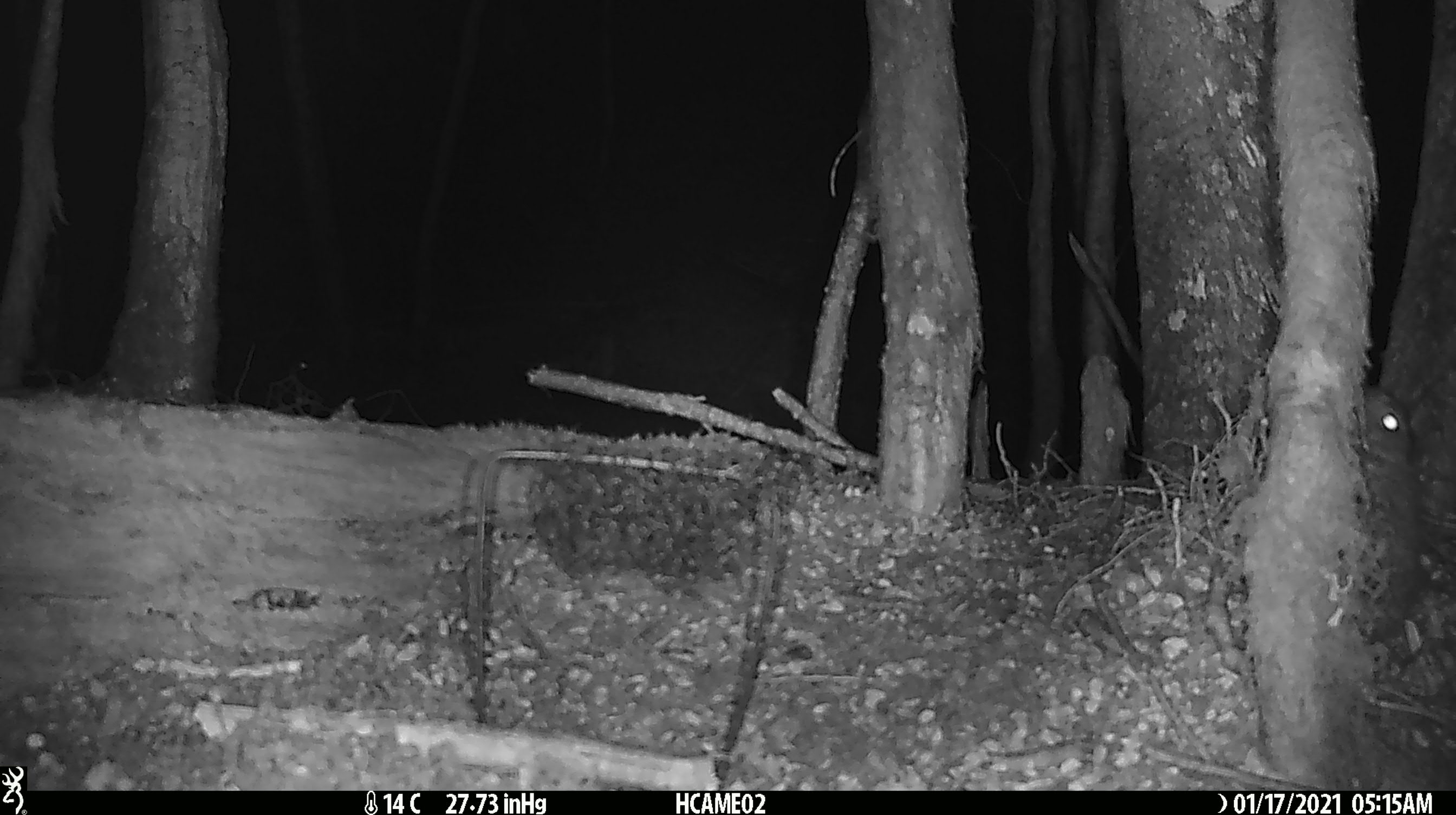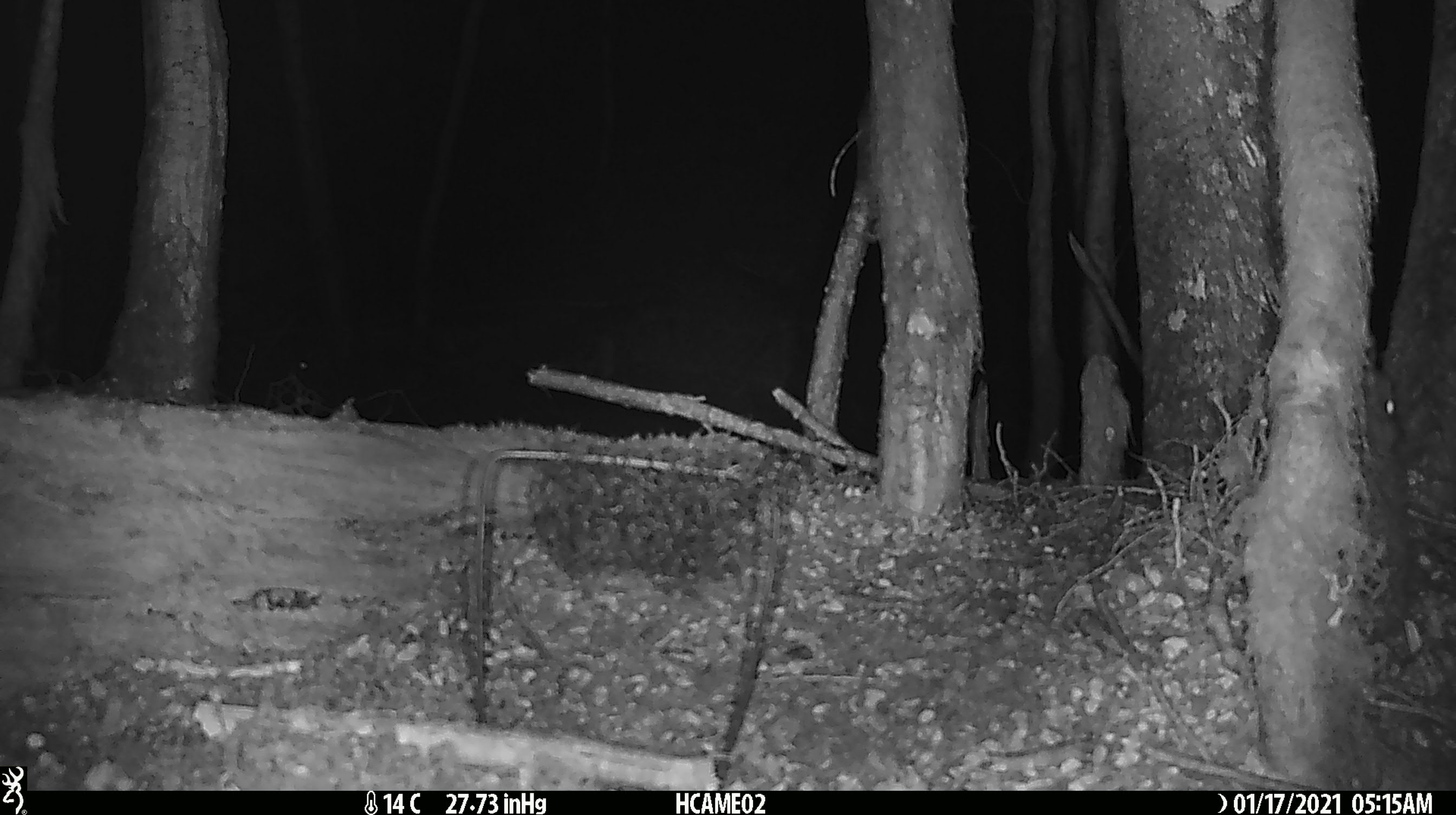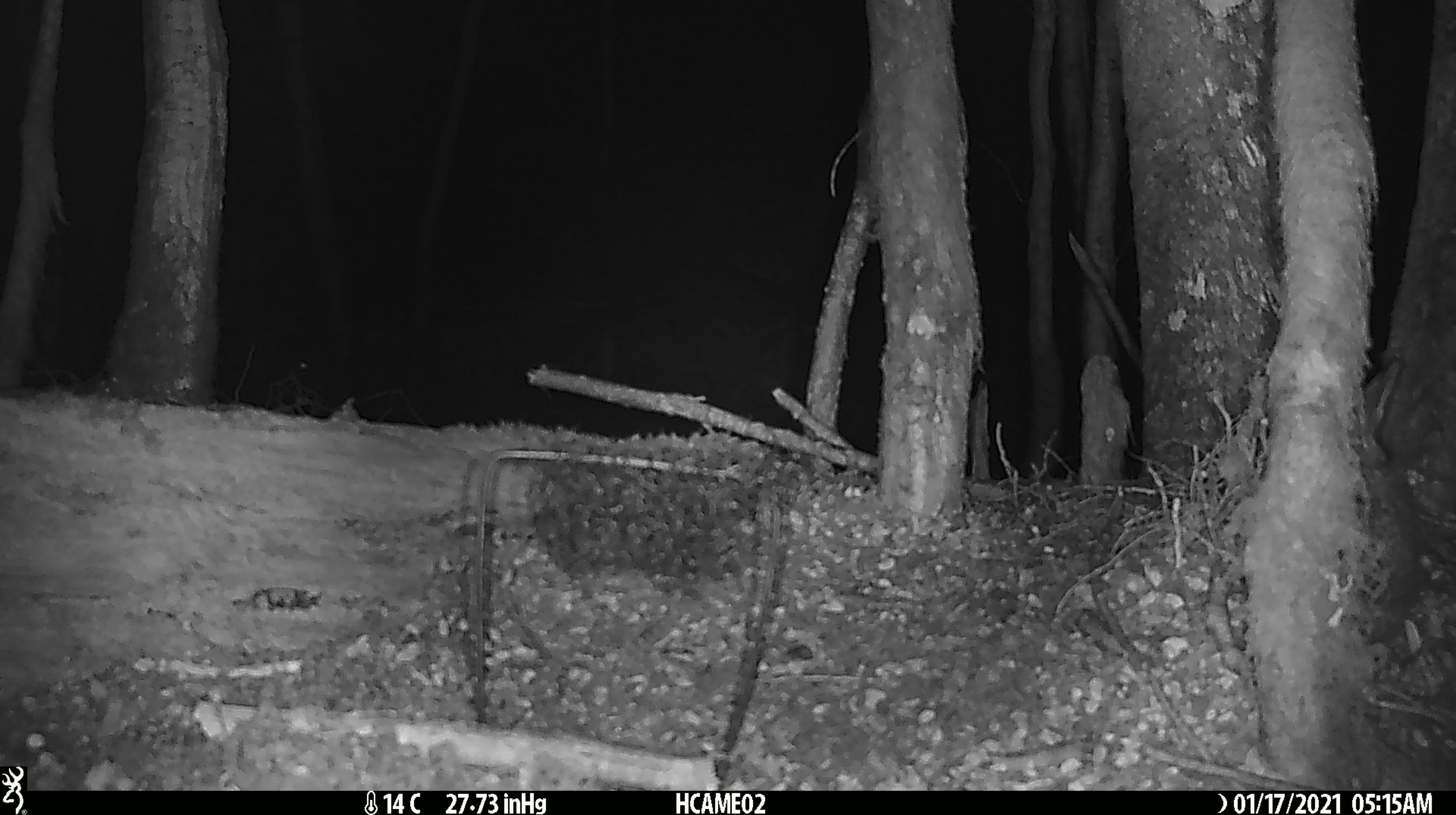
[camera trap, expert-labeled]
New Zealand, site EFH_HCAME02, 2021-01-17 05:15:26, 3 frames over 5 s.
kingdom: Animalia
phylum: Chordata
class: Mammalia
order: Lagomorpha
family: Leporidae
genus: Oryctolagus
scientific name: Oryctolagus cuniculus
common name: european rabbit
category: rabbit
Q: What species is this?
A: Rabbit (european rabbit) (Oryctolagus cuniculus).